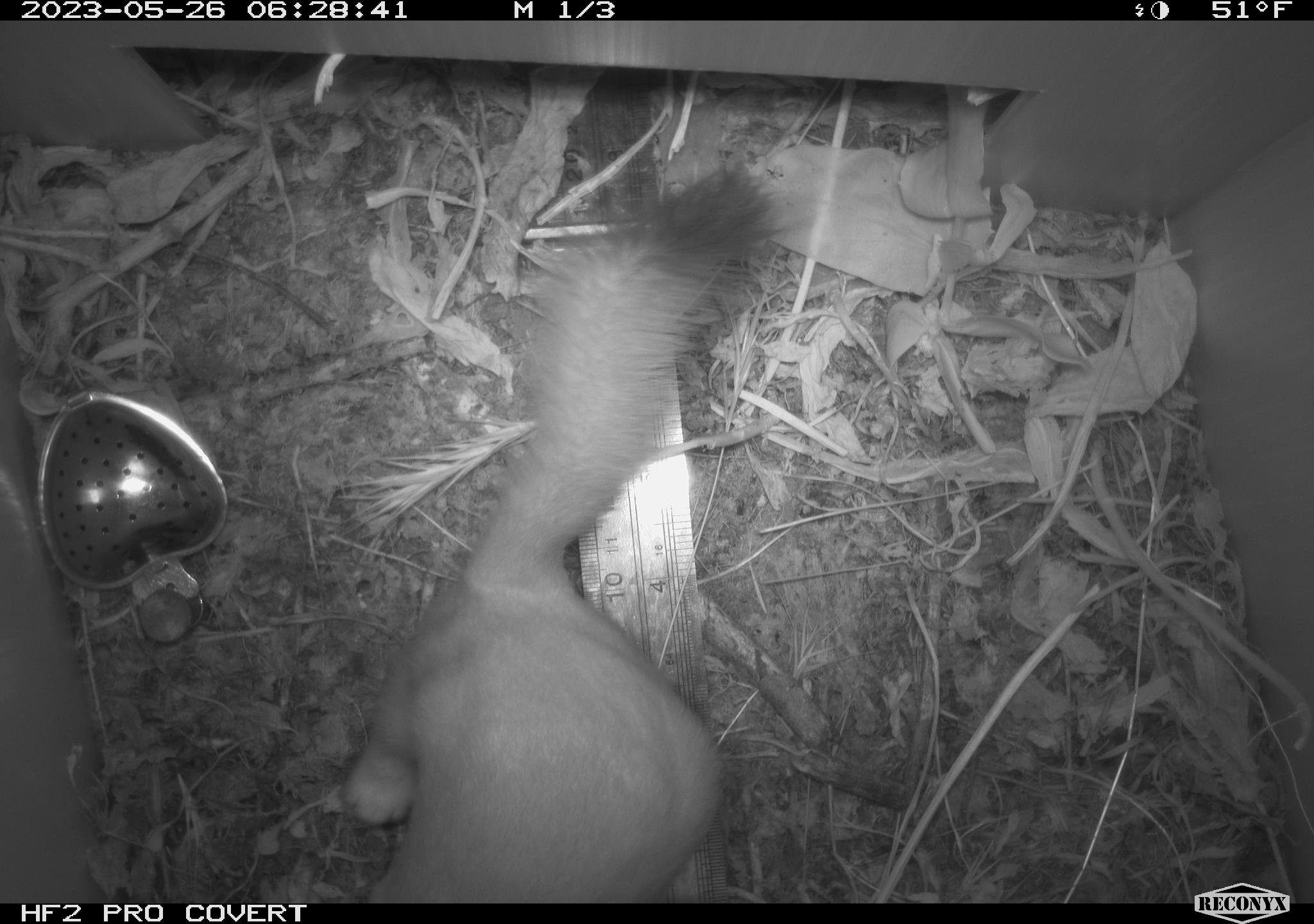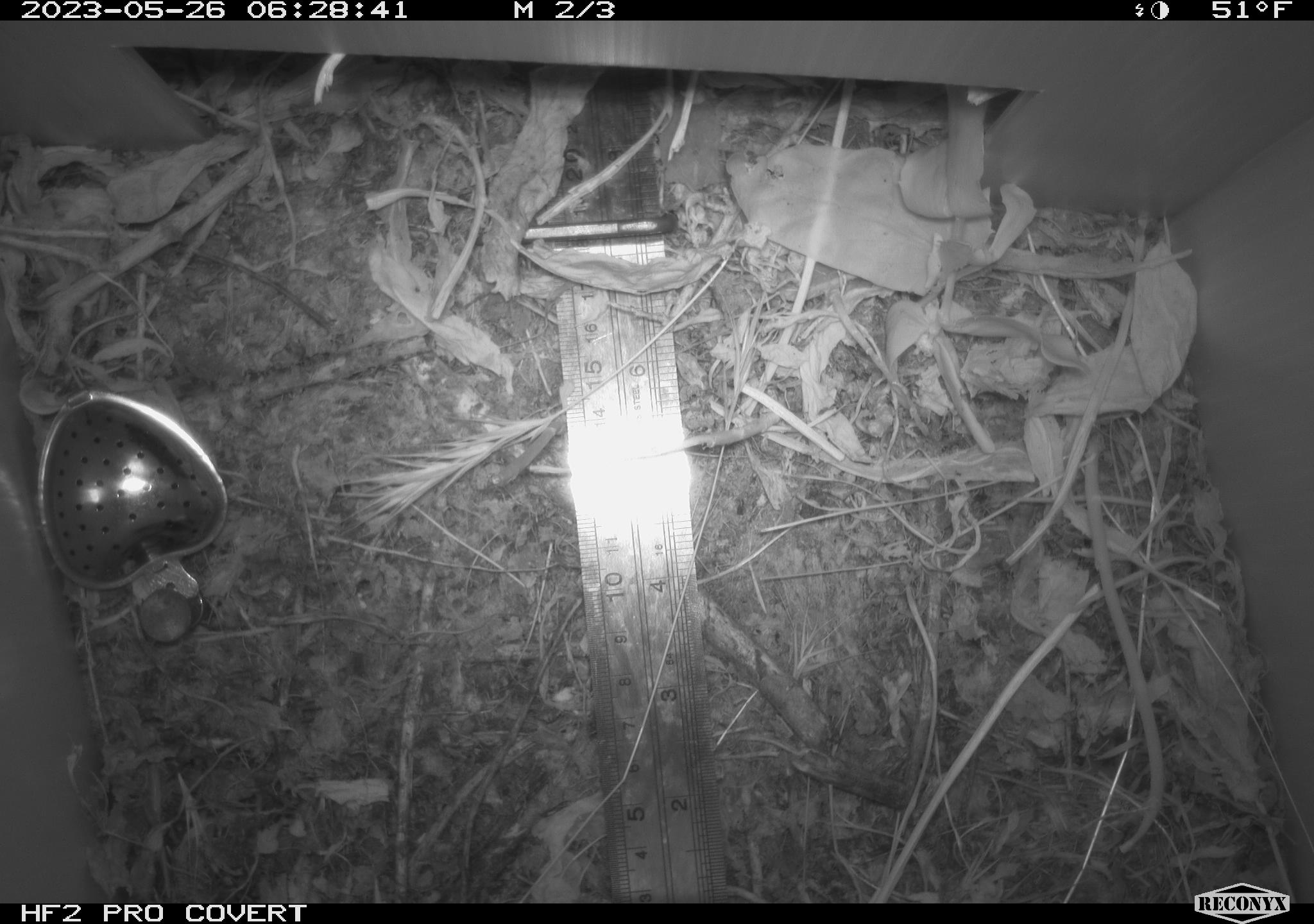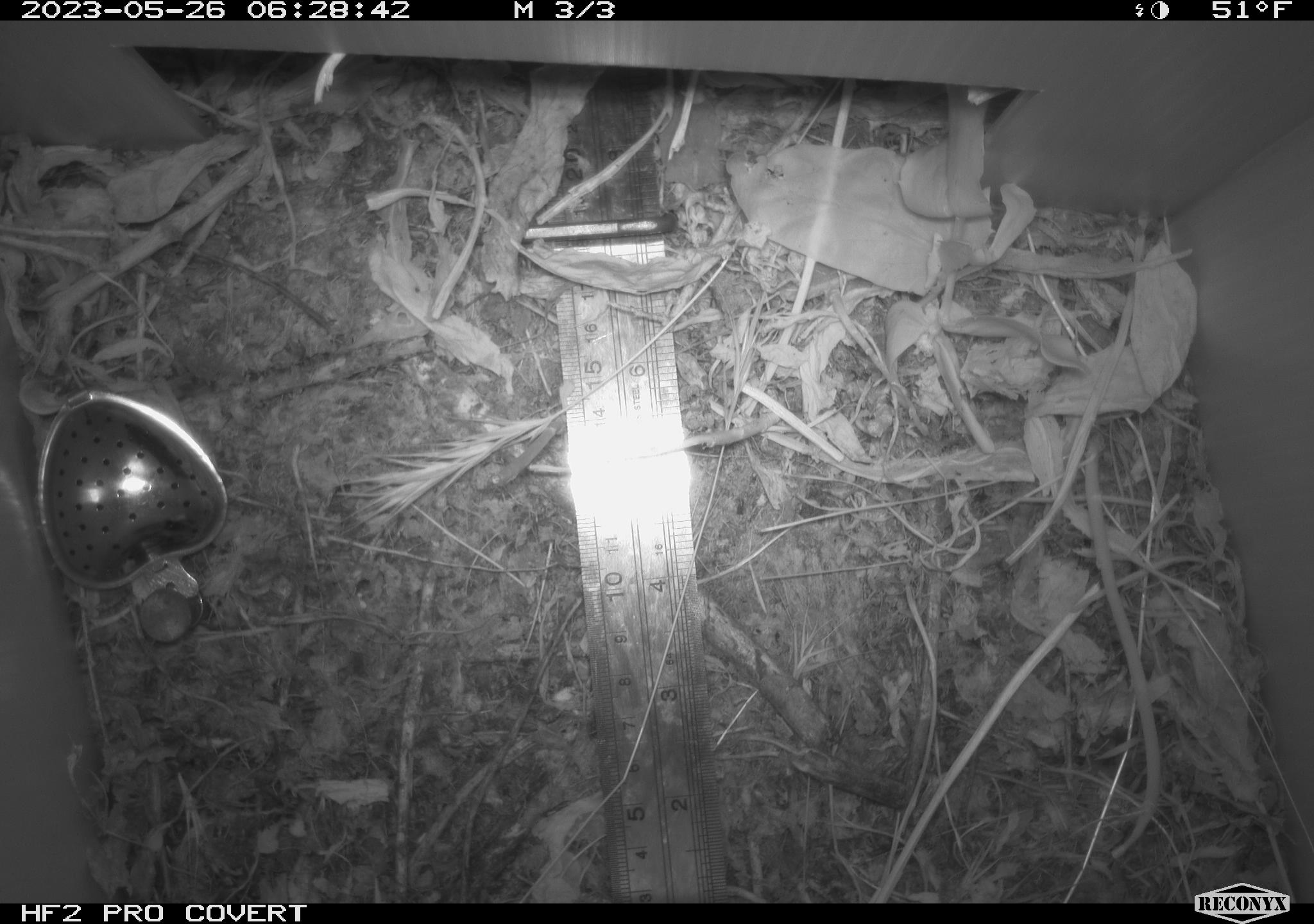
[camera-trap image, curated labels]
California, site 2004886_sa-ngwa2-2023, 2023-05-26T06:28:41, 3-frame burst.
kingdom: Animalia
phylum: Chordata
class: Mammalia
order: Carnivora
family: Mustelidae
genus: Neogale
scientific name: Neogale frenata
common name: long-tailed weasel